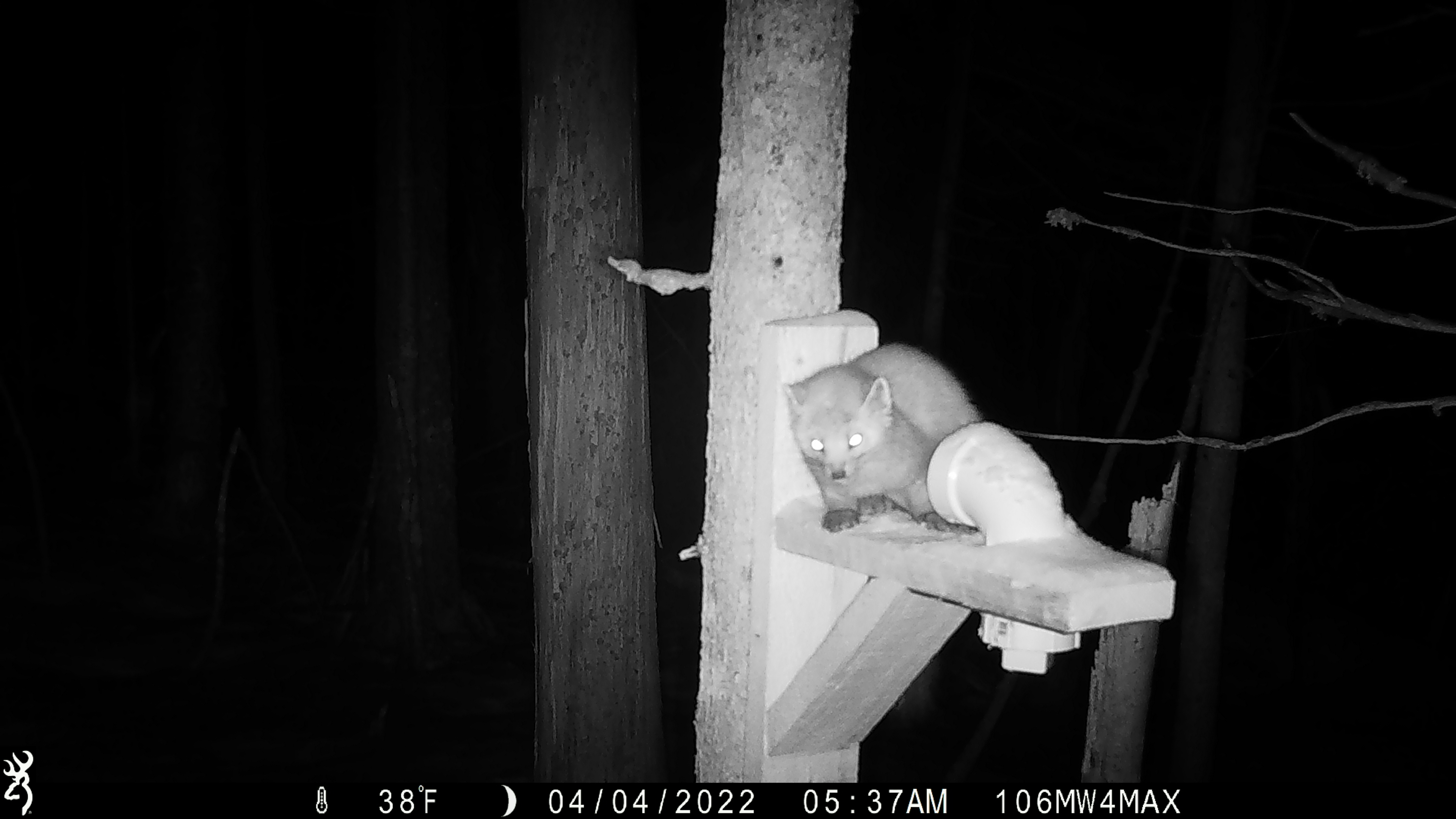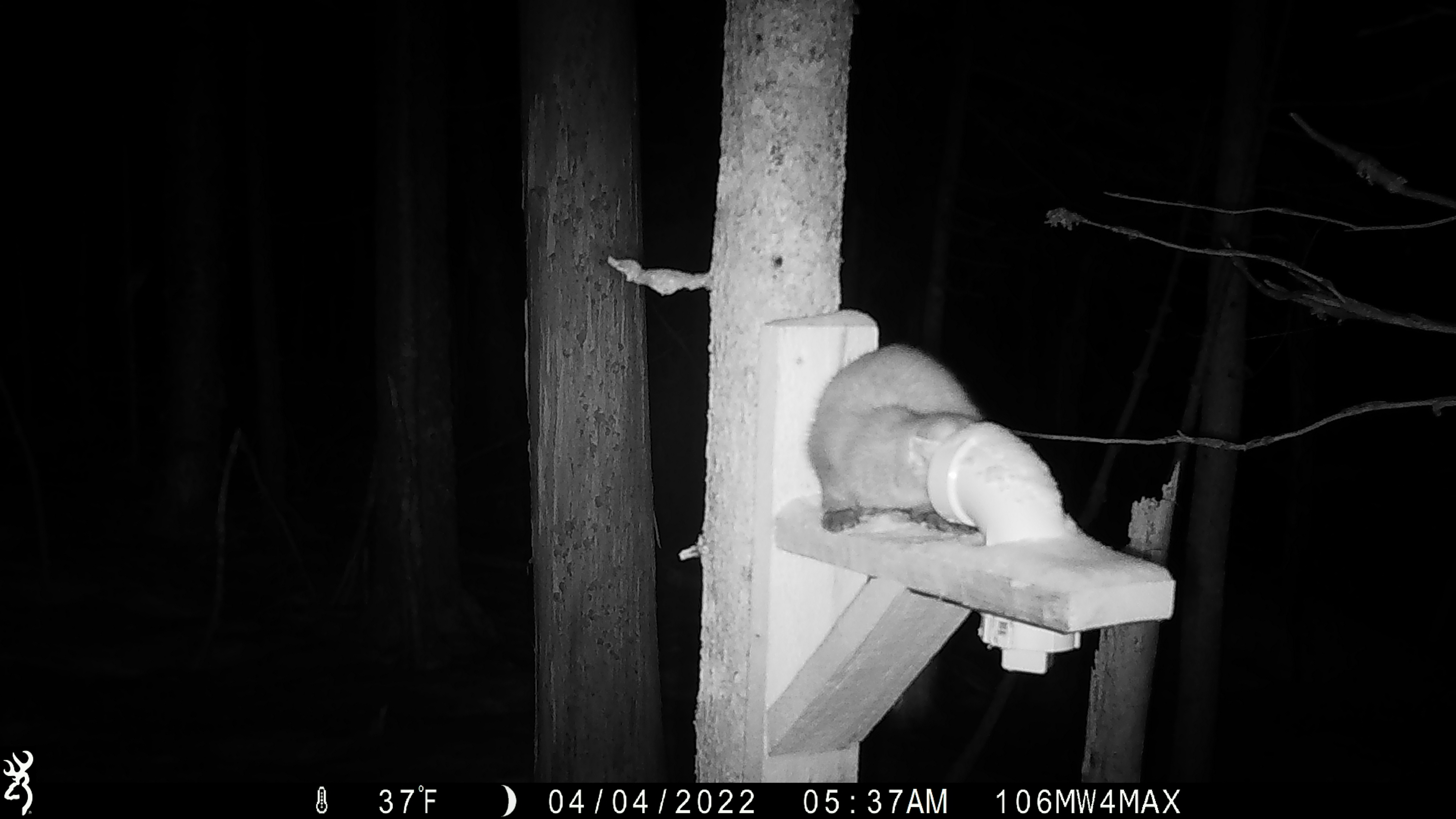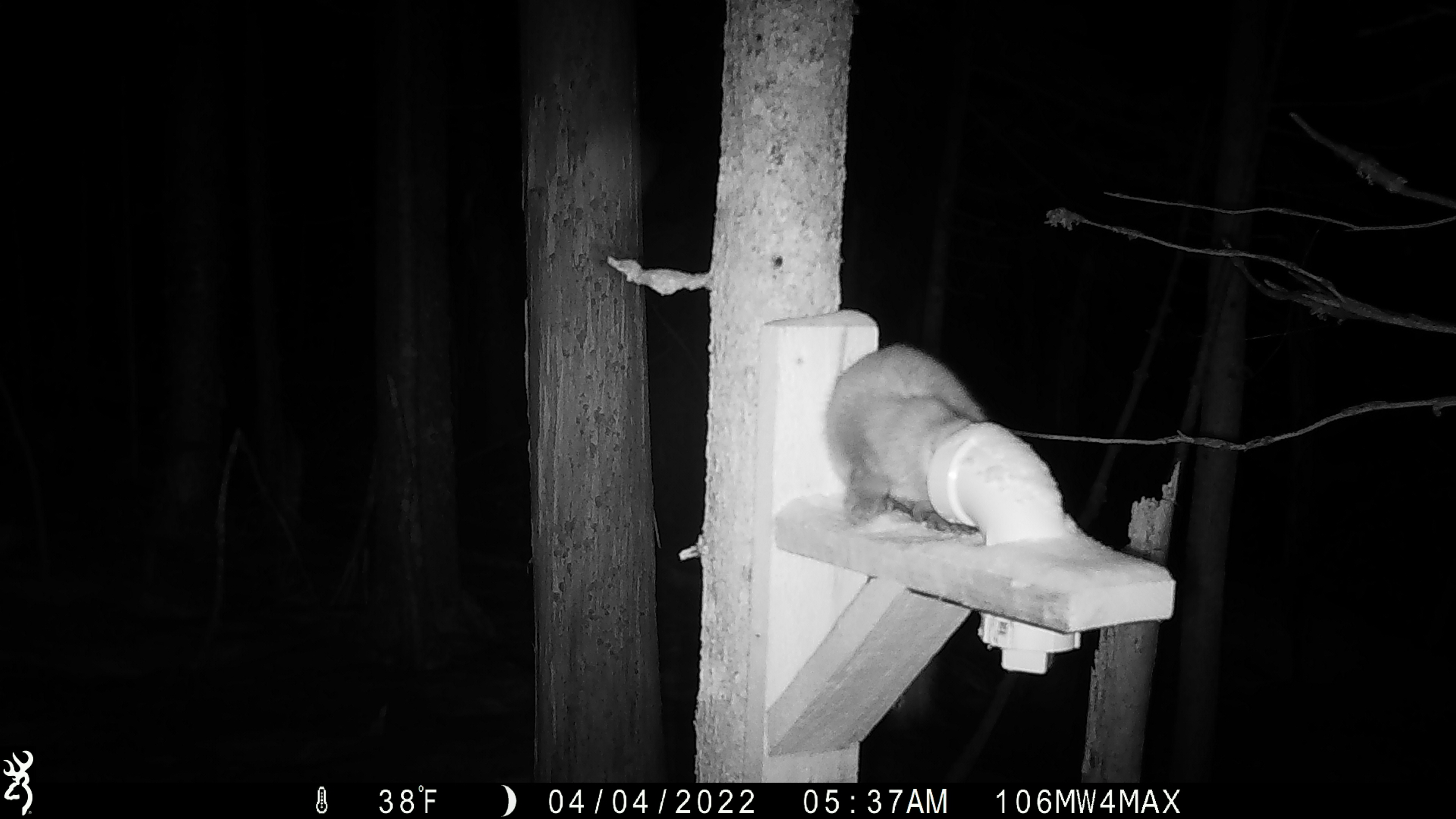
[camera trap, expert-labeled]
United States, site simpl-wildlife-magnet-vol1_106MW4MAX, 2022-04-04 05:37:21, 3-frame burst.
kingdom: Animalia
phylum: Chordata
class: Mammalia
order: Carnivora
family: Mustelidae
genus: Martes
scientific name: Martes americana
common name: american marten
American marten (Martes americana).